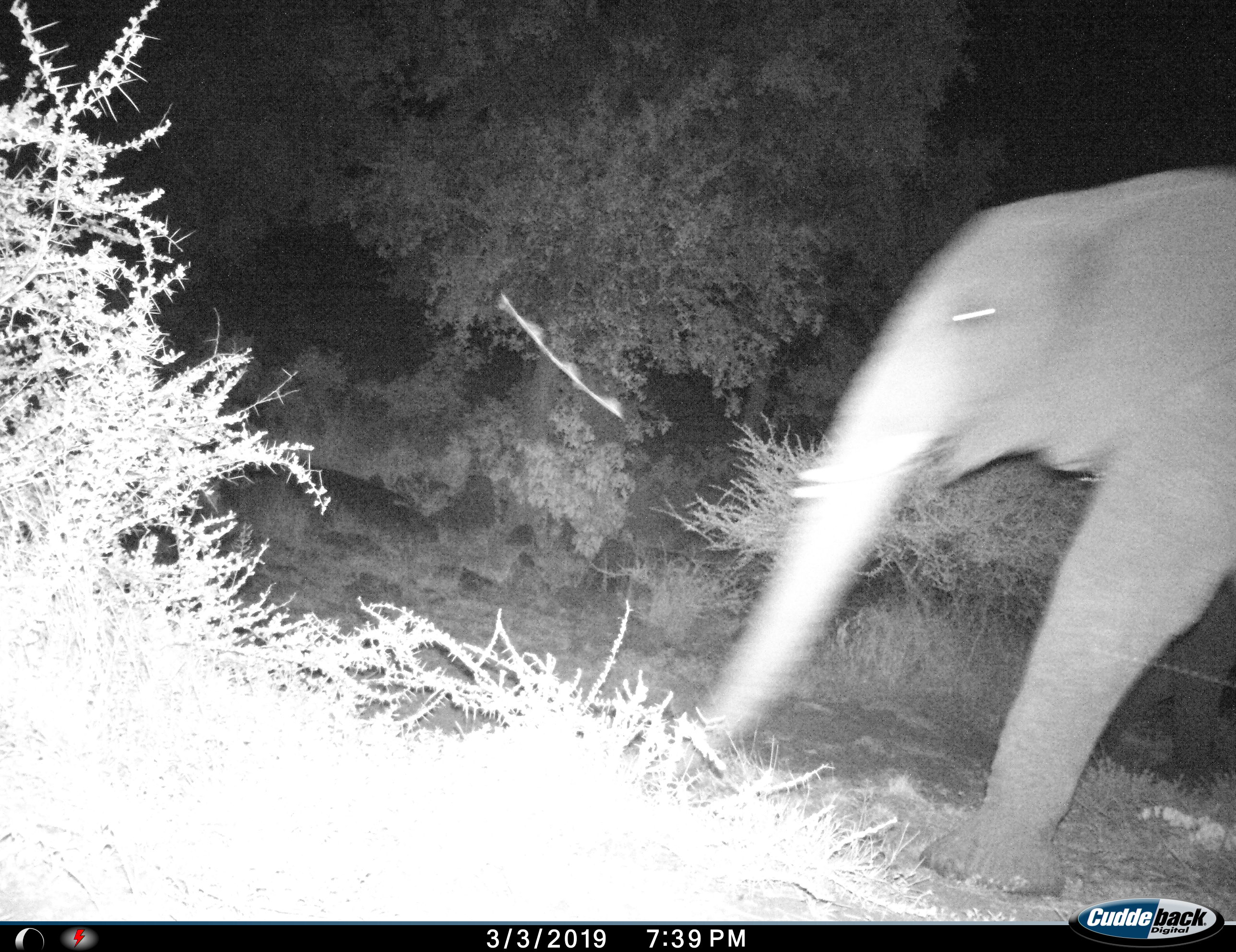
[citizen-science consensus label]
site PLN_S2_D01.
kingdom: Animalia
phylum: Chordata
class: Mammalia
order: Proboscidea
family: Elephantidae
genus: Loxodonta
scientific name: Loxodonta africana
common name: african bush elephant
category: elephant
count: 1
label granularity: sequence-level